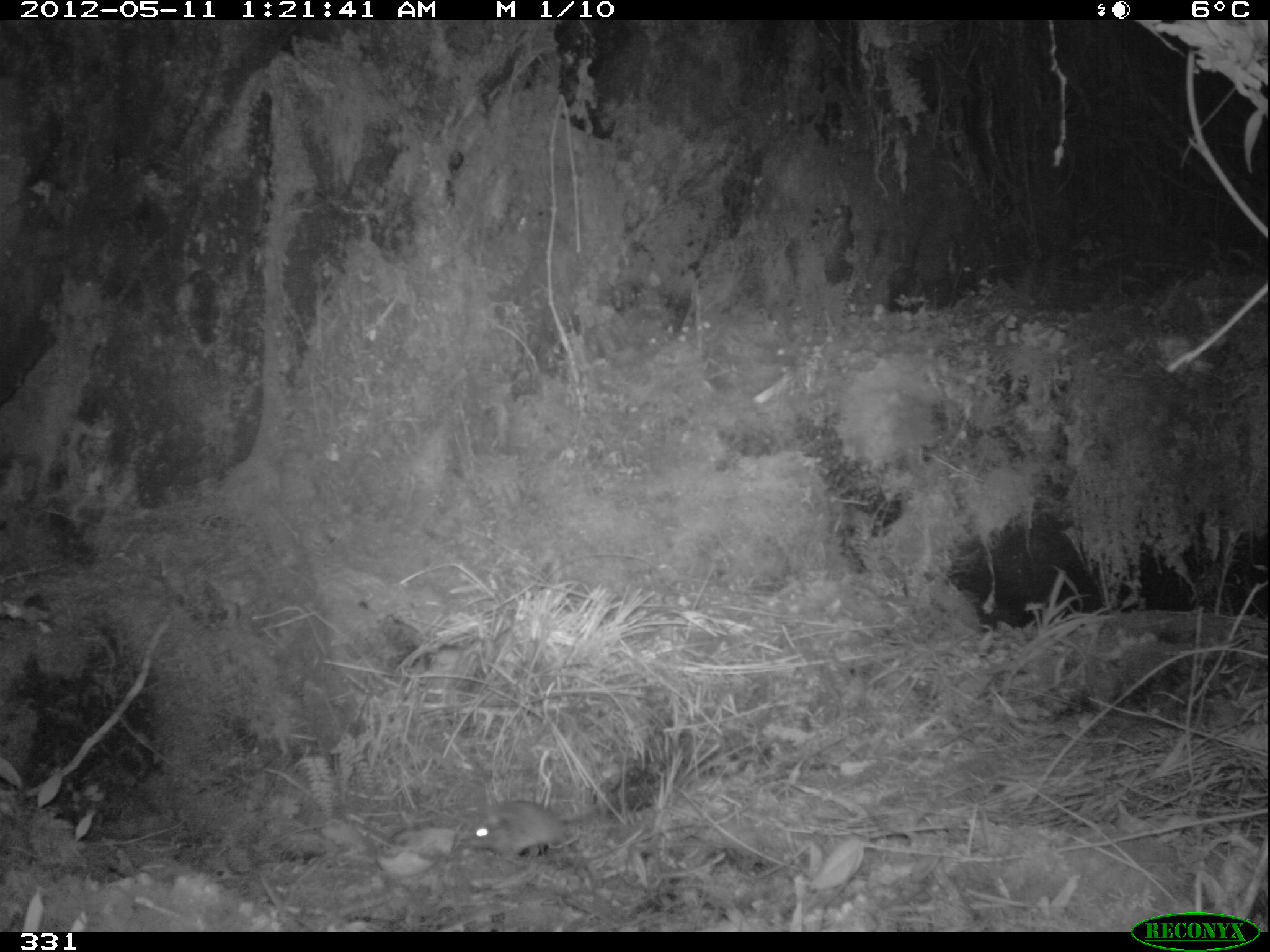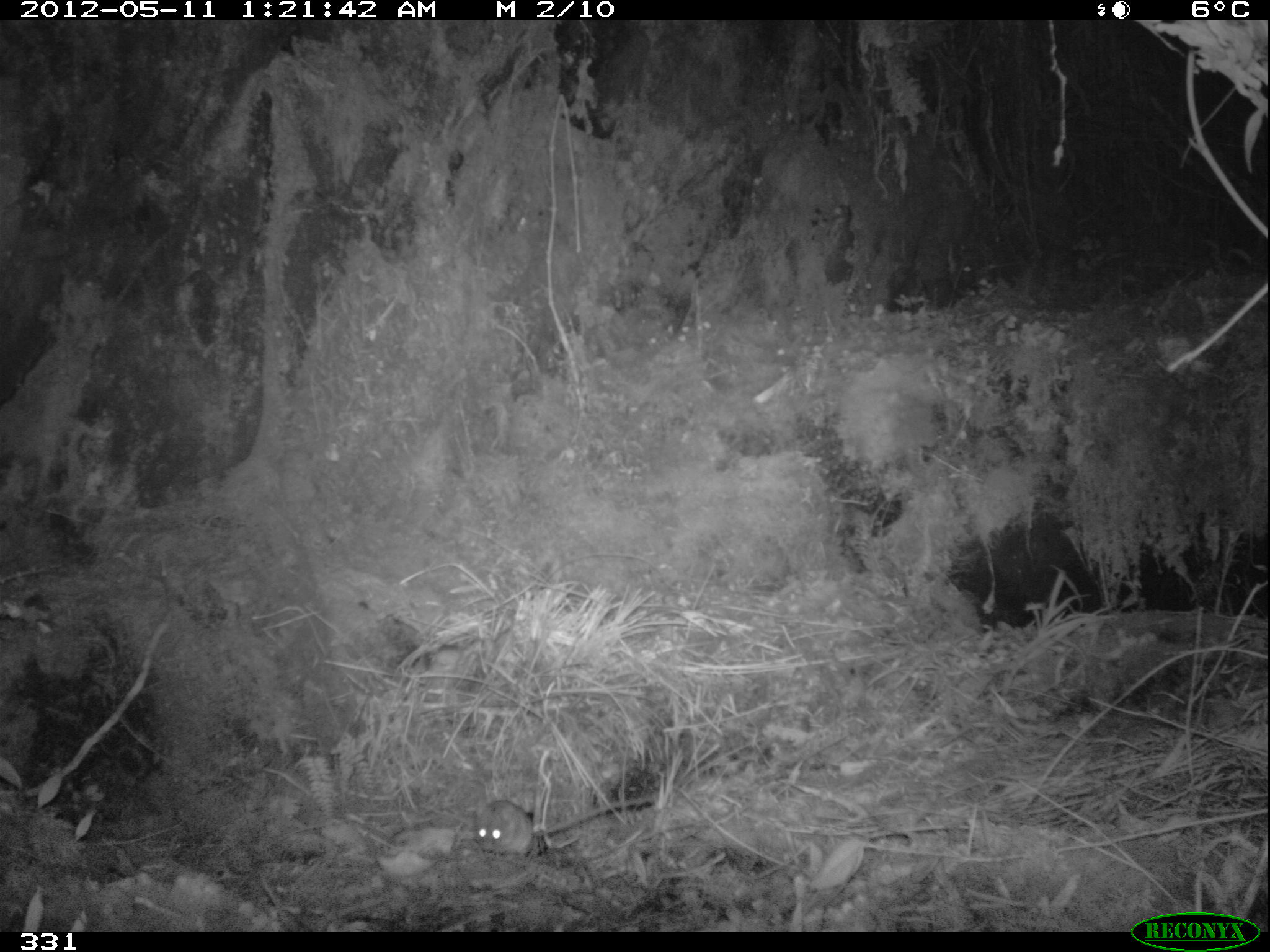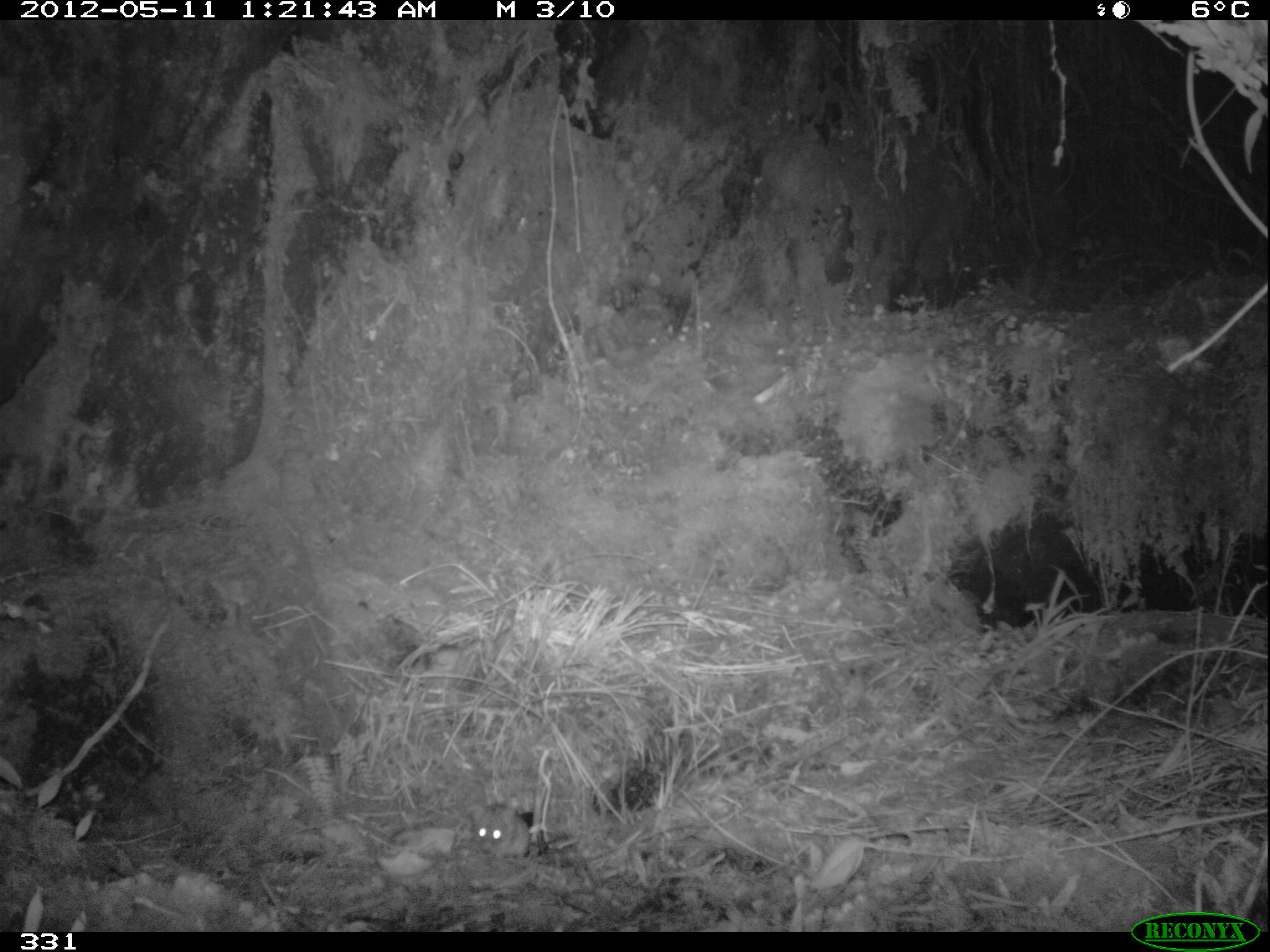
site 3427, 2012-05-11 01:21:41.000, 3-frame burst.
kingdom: Animalia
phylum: Chordata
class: Mammalia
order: Rodentia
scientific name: Rodentia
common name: rodents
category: unknown rodent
Unknown rodent (rodents) (Rodentia).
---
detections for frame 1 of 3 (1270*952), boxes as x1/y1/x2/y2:
unknown rodent: 465/798/599/863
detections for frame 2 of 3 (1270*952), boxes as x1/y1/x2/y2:
unknown rodent: 474/795/655/855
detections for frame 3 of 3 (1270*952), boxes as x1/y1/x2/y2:
unknown rodent: 464/801/530/862